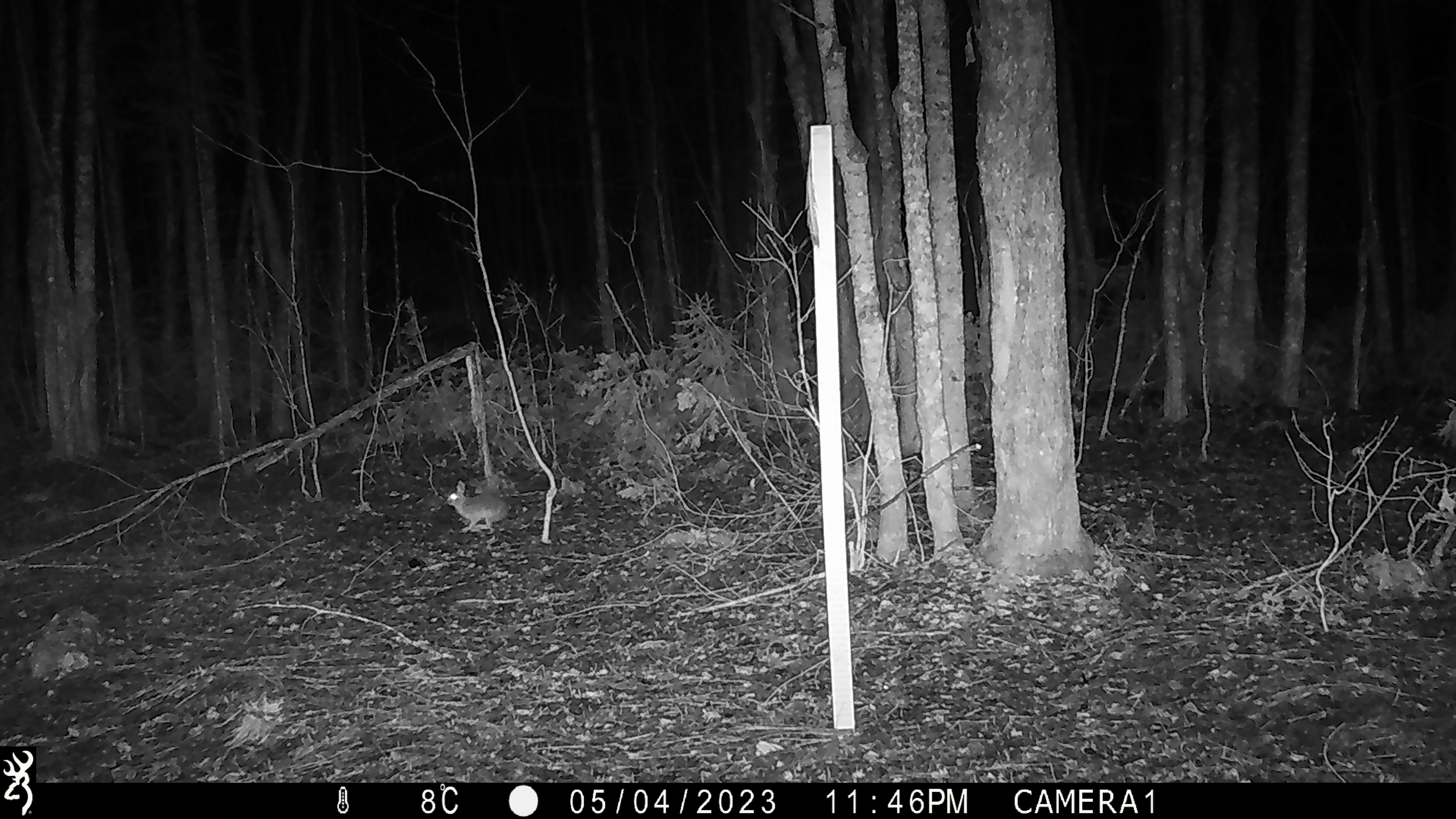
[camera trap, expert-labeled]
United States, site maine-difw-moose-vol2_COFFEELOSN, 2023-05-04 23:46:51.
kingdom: Animalia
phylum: Chordata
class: Mammalia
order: Lagomorpha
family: Leporidae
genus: Lepus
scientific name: Lepus americanus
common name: snowshoe hare